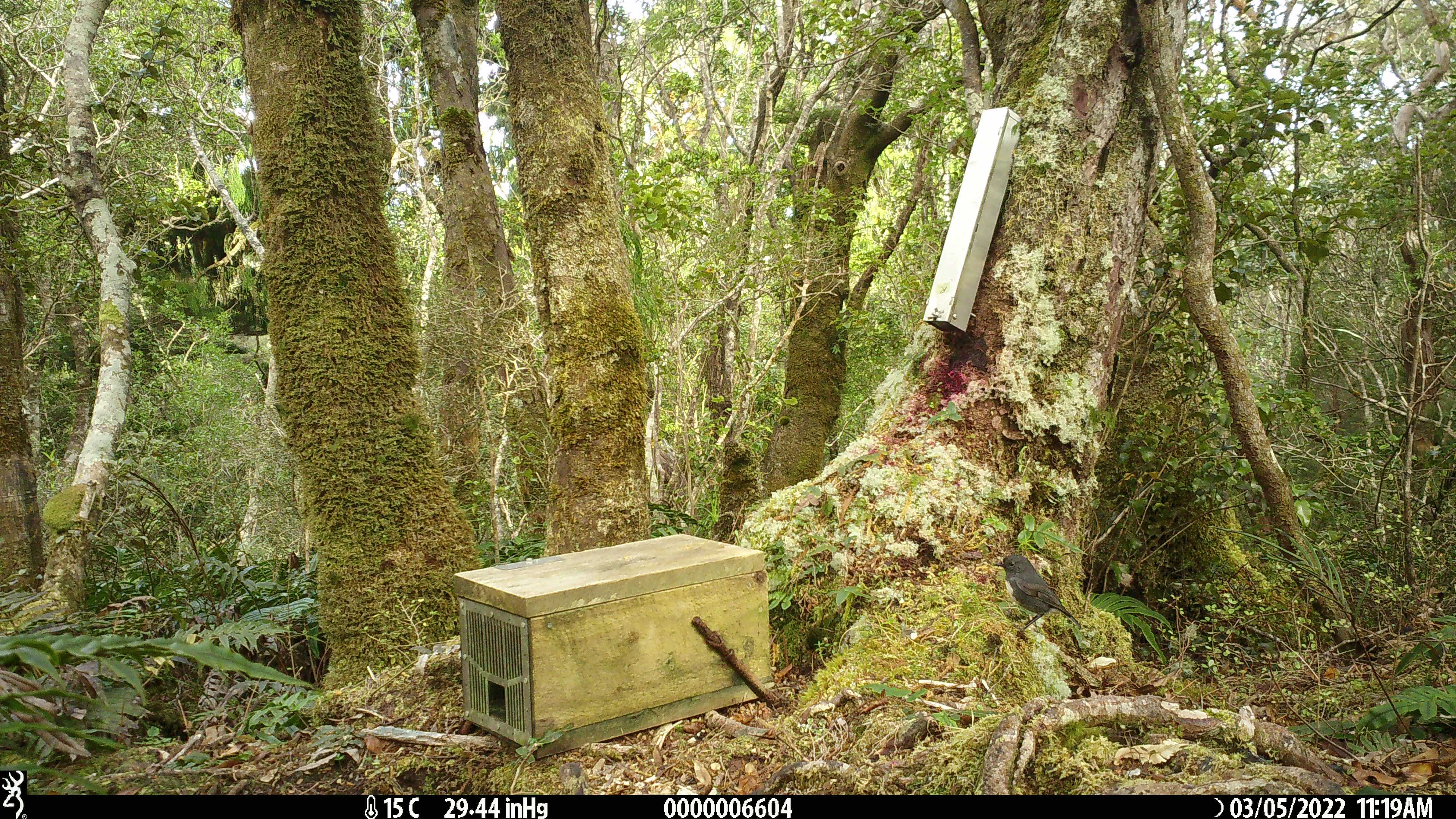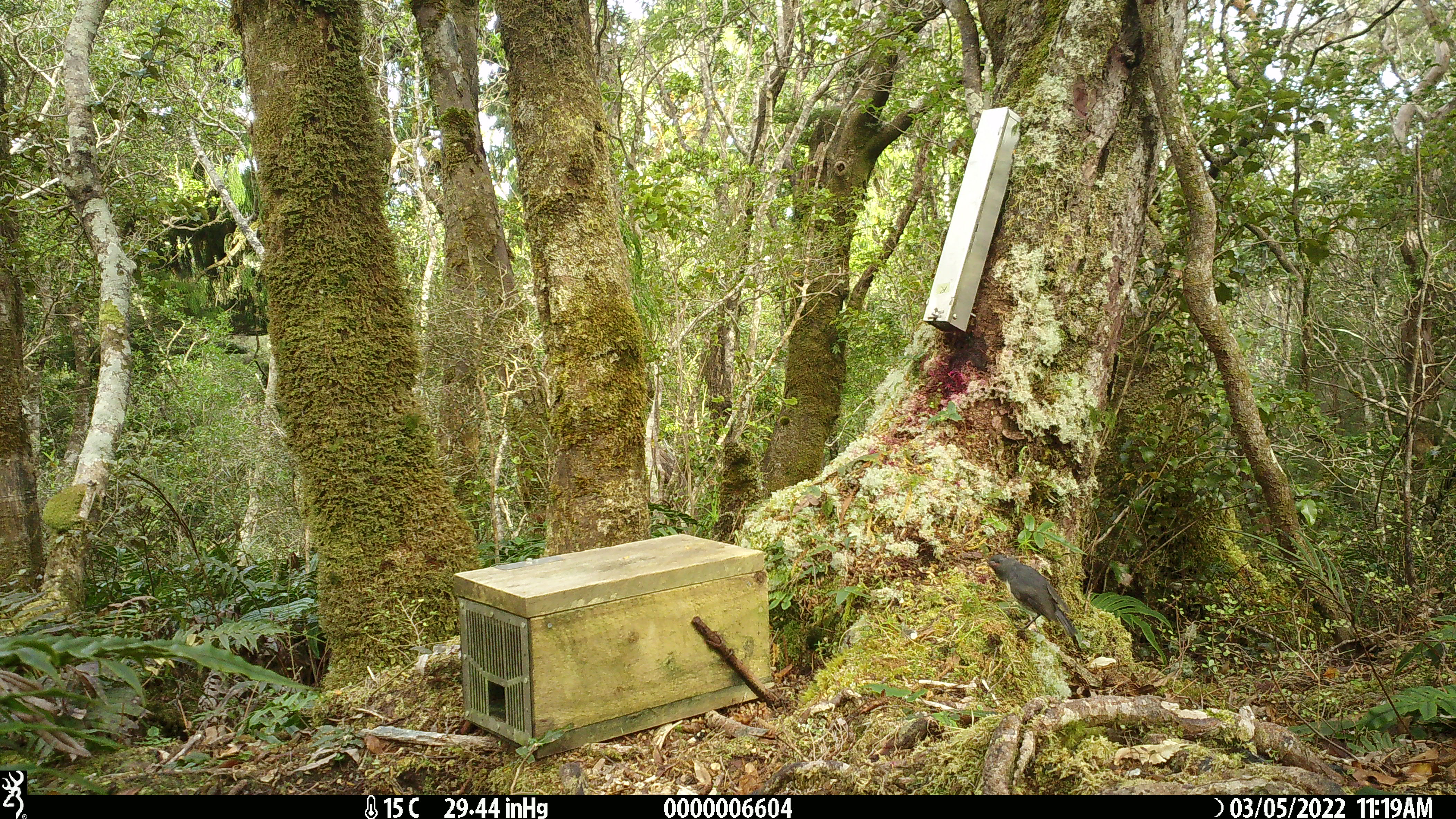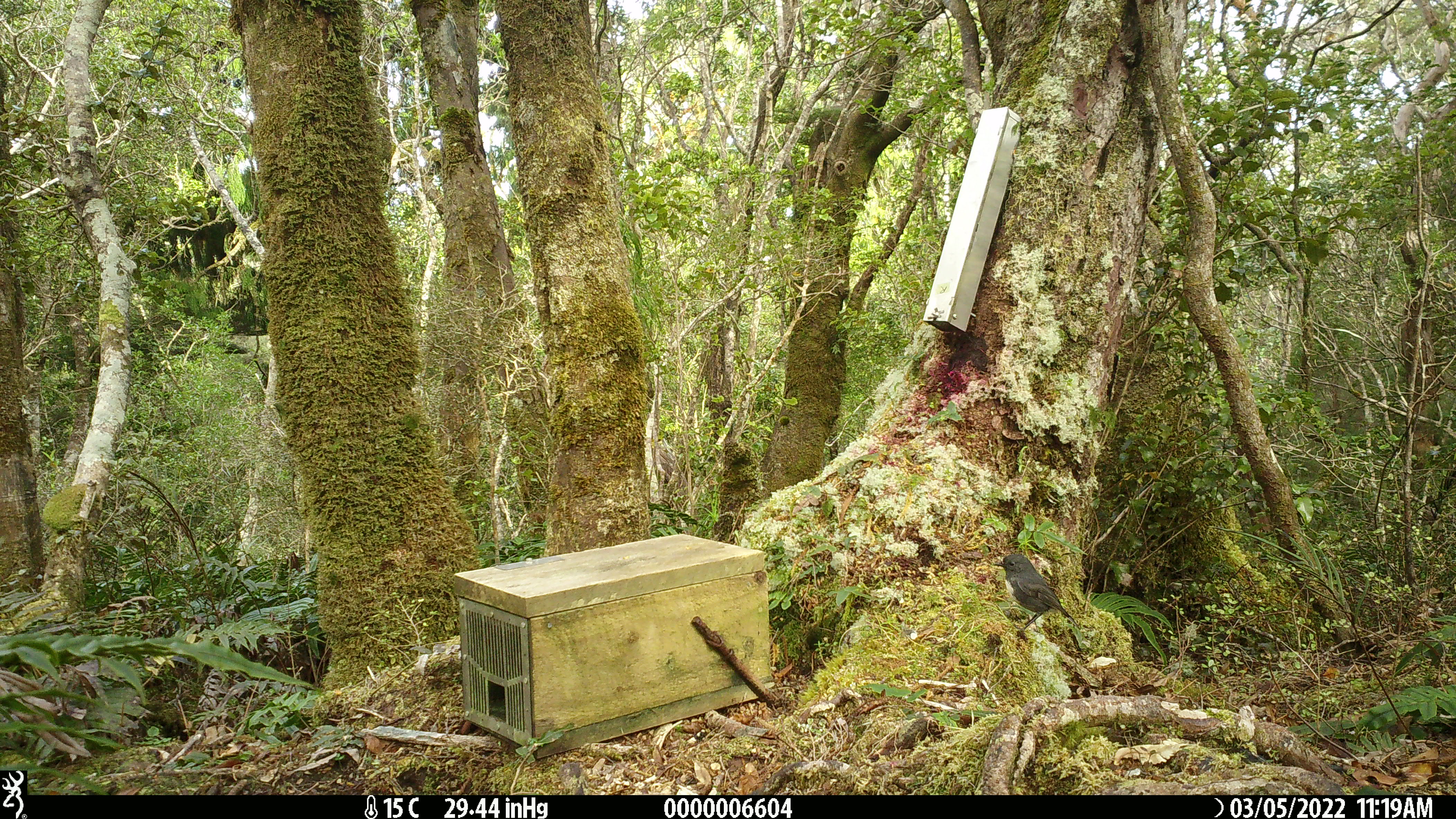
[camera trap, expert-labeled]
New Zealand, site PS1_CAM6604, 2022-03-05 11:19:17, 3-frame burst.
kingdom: Animalia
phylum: Chordata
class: Aves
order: Passeriformes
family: Petroicidae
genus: Petroica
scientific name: Petroica australis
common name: new zealand robin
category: robin